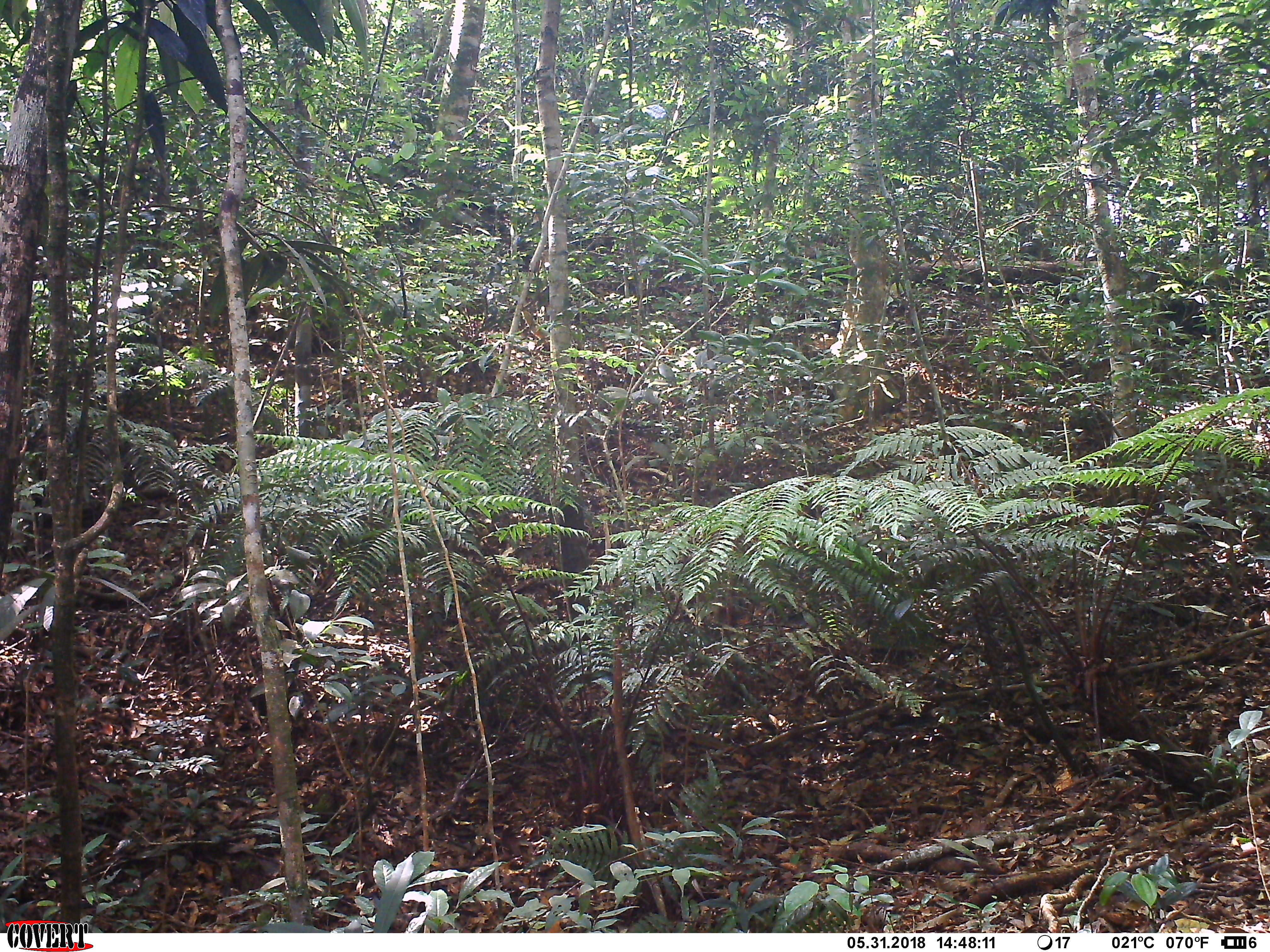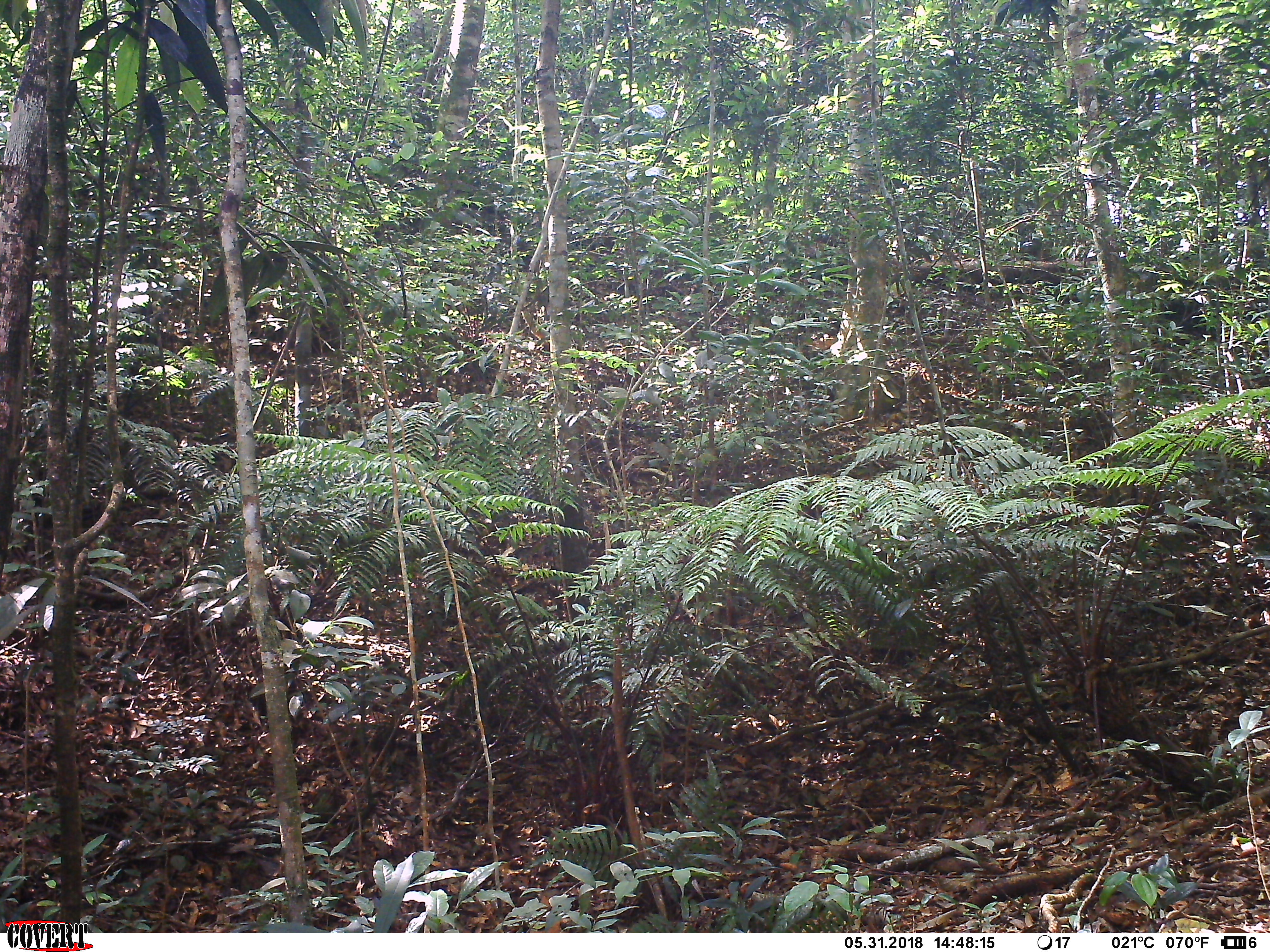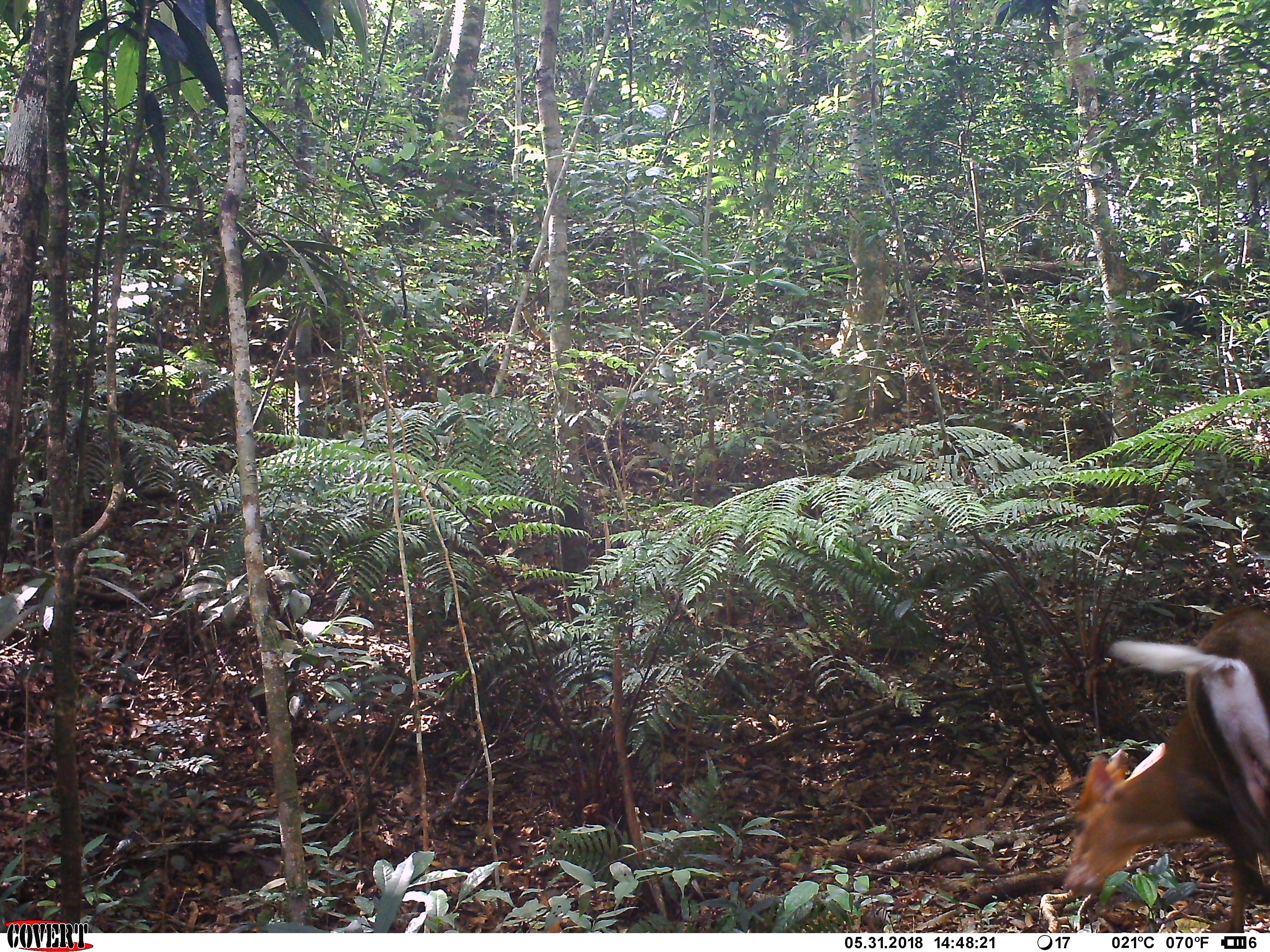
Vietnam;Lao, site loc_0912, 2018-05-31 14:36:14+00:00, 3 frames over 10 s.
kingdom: Animalia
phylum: Chordata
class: Mammalia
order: Artiodactyla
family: Cervidae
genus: Muntiacus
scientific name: Muntiacus rooseveltorum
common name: roosevelt's muntjac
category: roosevelts muntjac group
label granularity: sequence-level